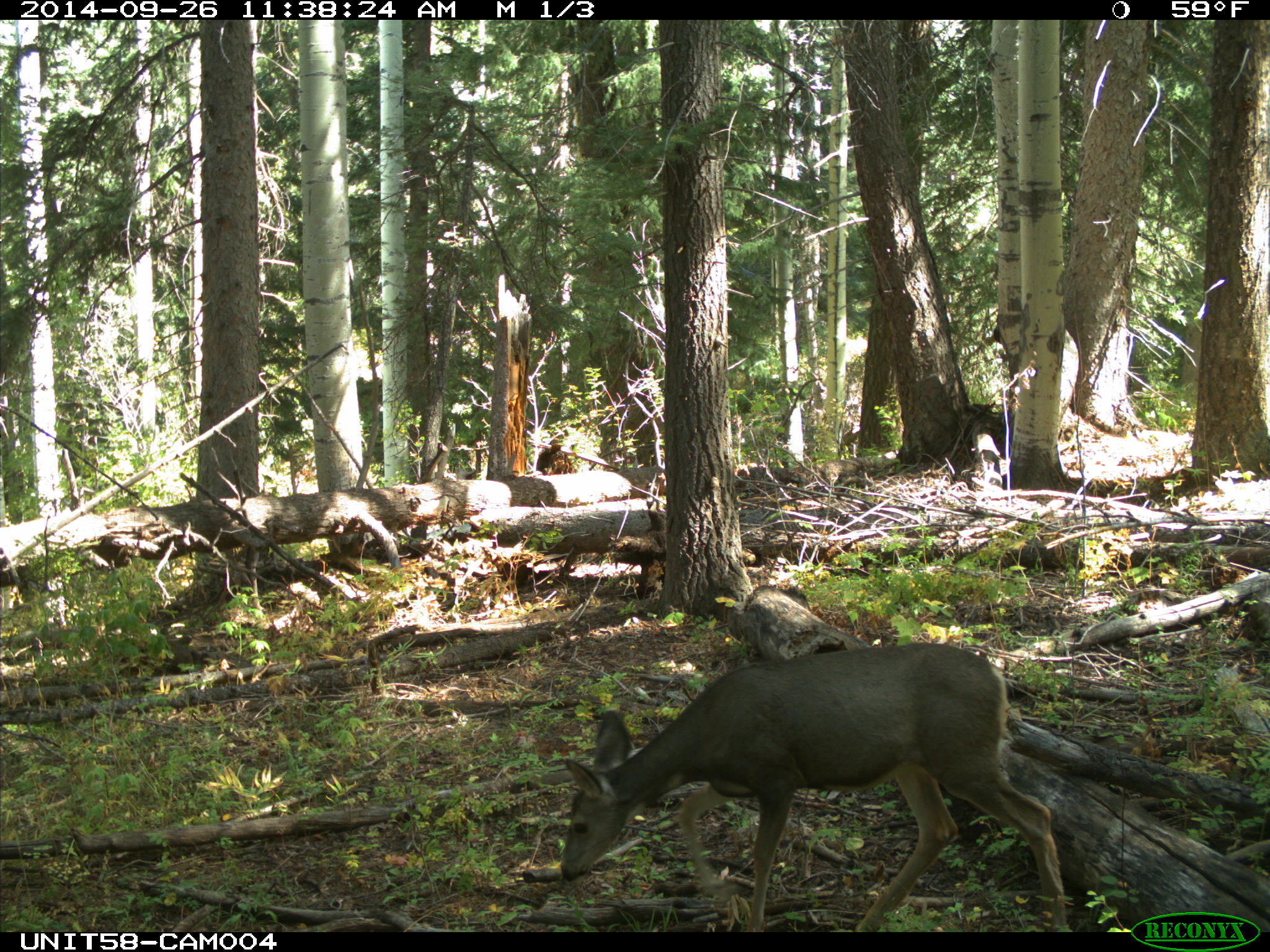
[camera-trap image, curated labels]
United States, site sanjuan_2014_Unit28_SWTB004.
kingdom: Animalia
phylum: Chordata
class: Mammalia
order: Artiodactyla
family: Cervidae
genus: Odocoileus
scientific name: Odocoileus hemionus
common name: mule deer